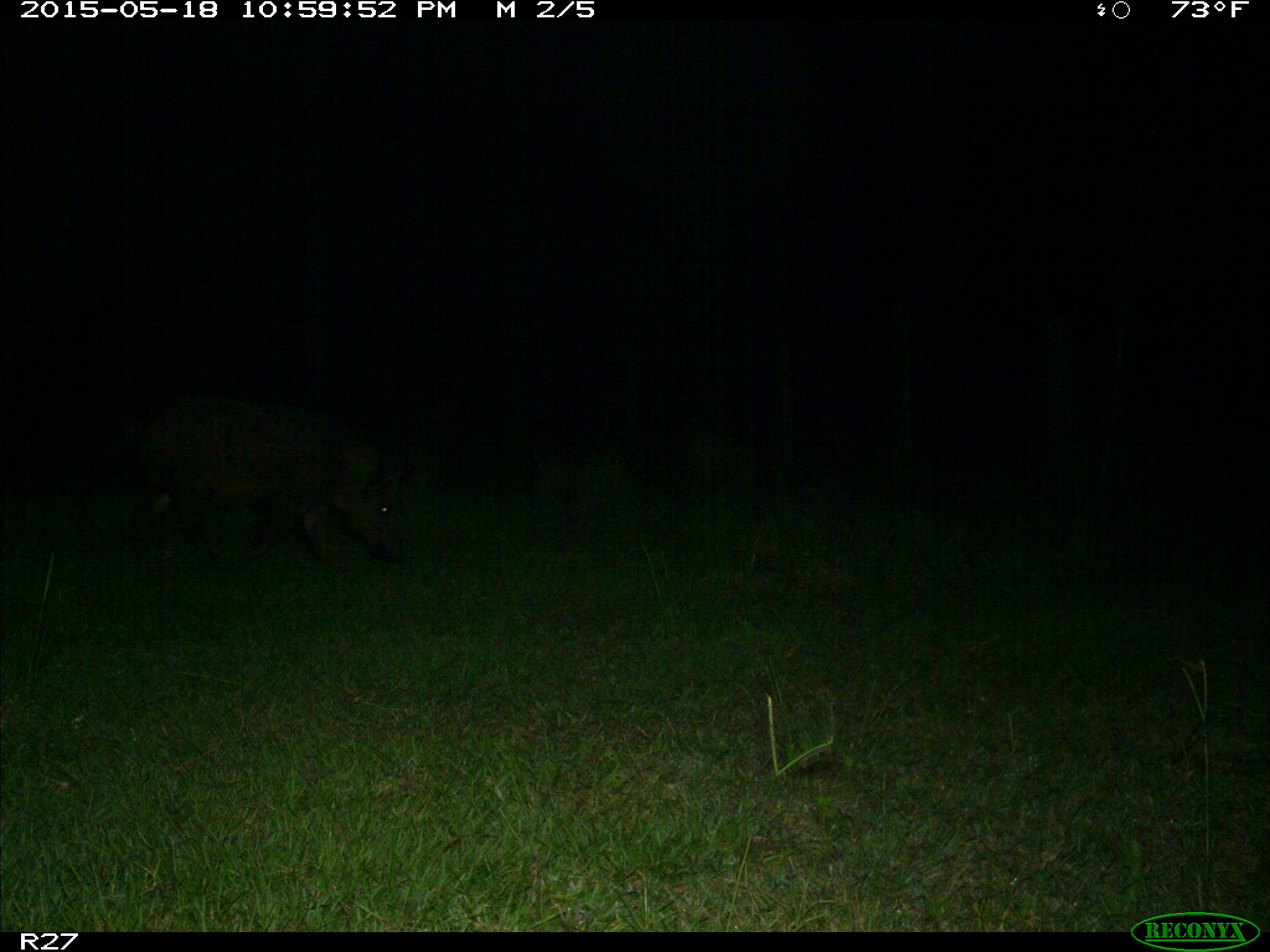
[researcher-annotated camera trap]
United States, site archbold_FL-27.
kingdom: Animalia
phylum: Chordata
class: Mammalia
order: Artiodactyla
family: Suidae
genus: Sus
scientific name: Sus scrofa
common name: wild boar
Sus scrofa (wild boar).